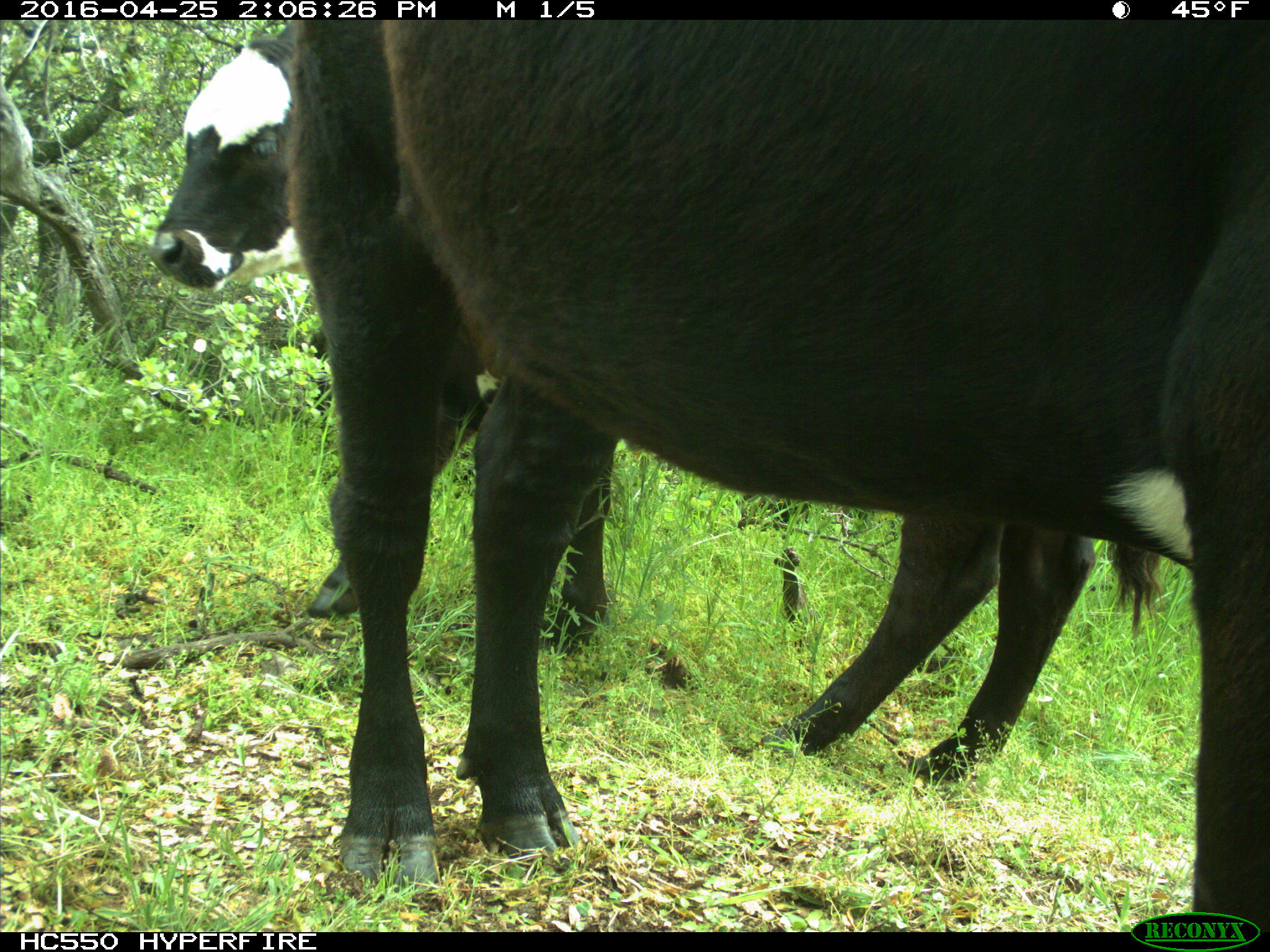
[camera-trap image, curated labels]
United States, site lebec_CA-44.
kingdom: Animalia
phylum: Chordata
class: Mammalia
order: Artiodactyla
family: Bovidae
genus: Bos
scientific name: Bos taurus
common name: domestic cow